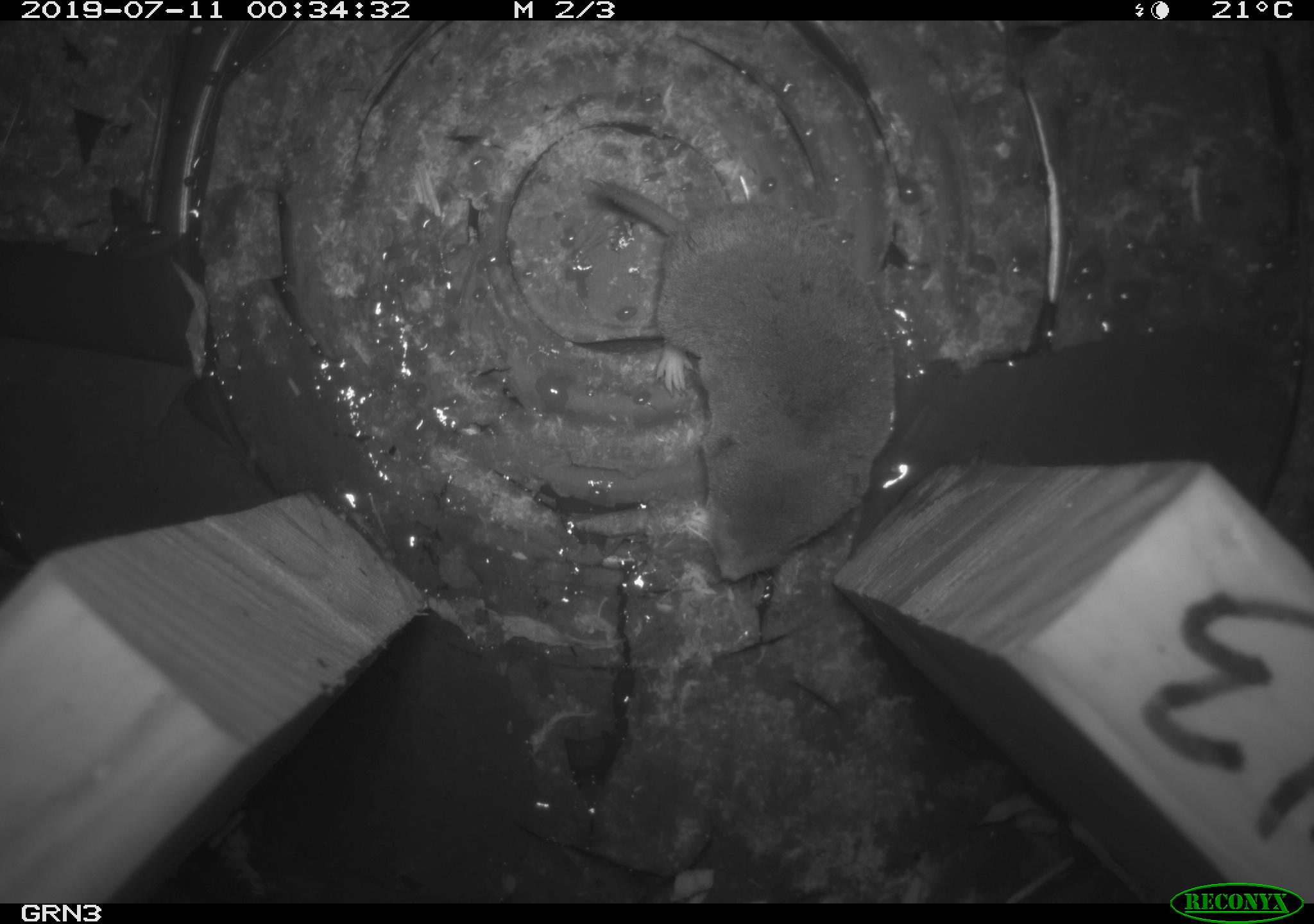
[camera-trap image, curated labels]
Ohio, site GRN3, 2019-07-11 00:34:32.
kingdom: Animalia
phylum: Chordata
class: Mammalia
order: Eulipotyphla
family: Soricidae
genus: Blarina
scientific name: Blarina brevicauda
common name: northern short-tailed shrew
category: n. short-tailed shrew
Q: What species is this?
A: N. short-tailed shrew (northern short-tailed shrew) (Blarina brevicauda).